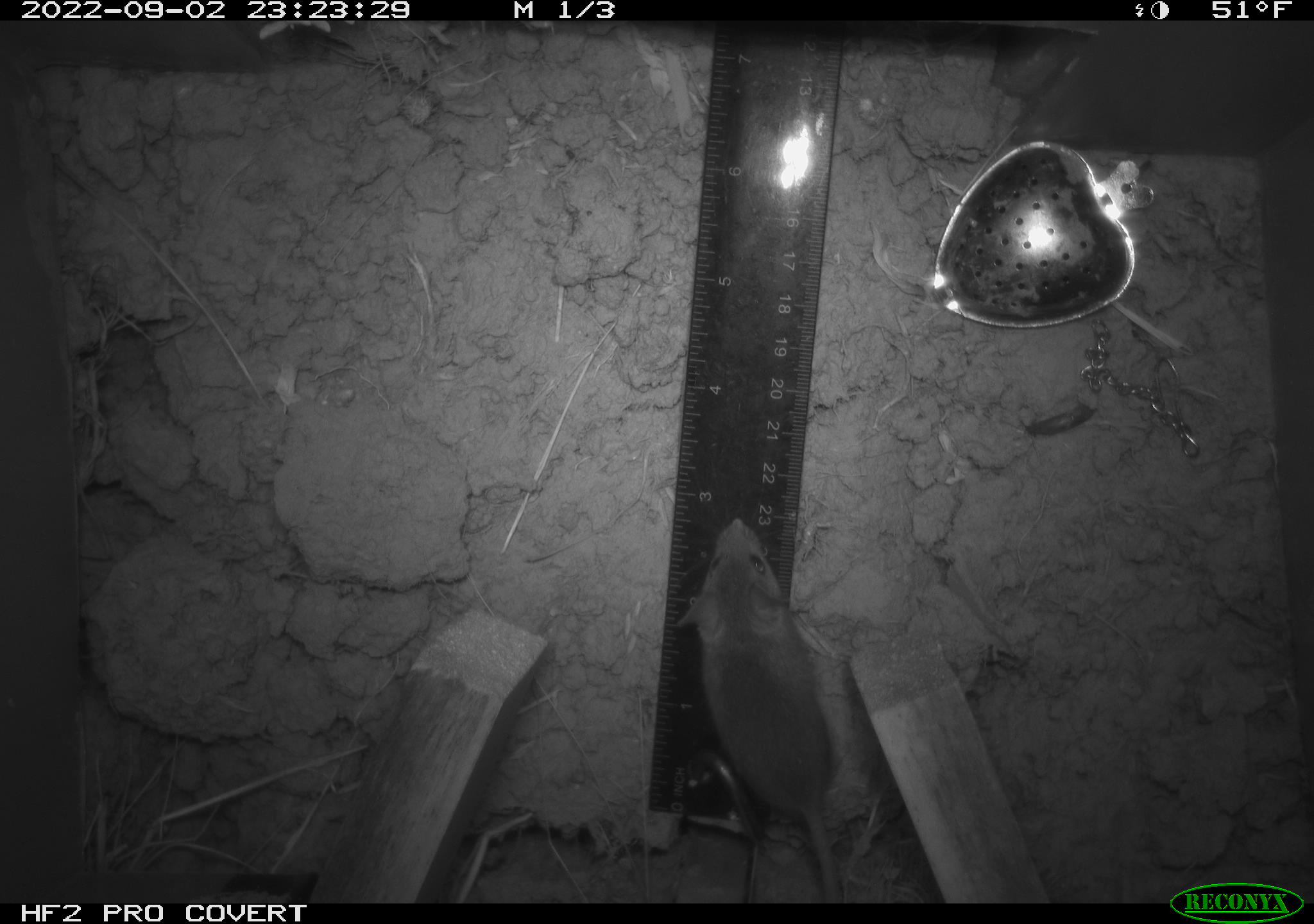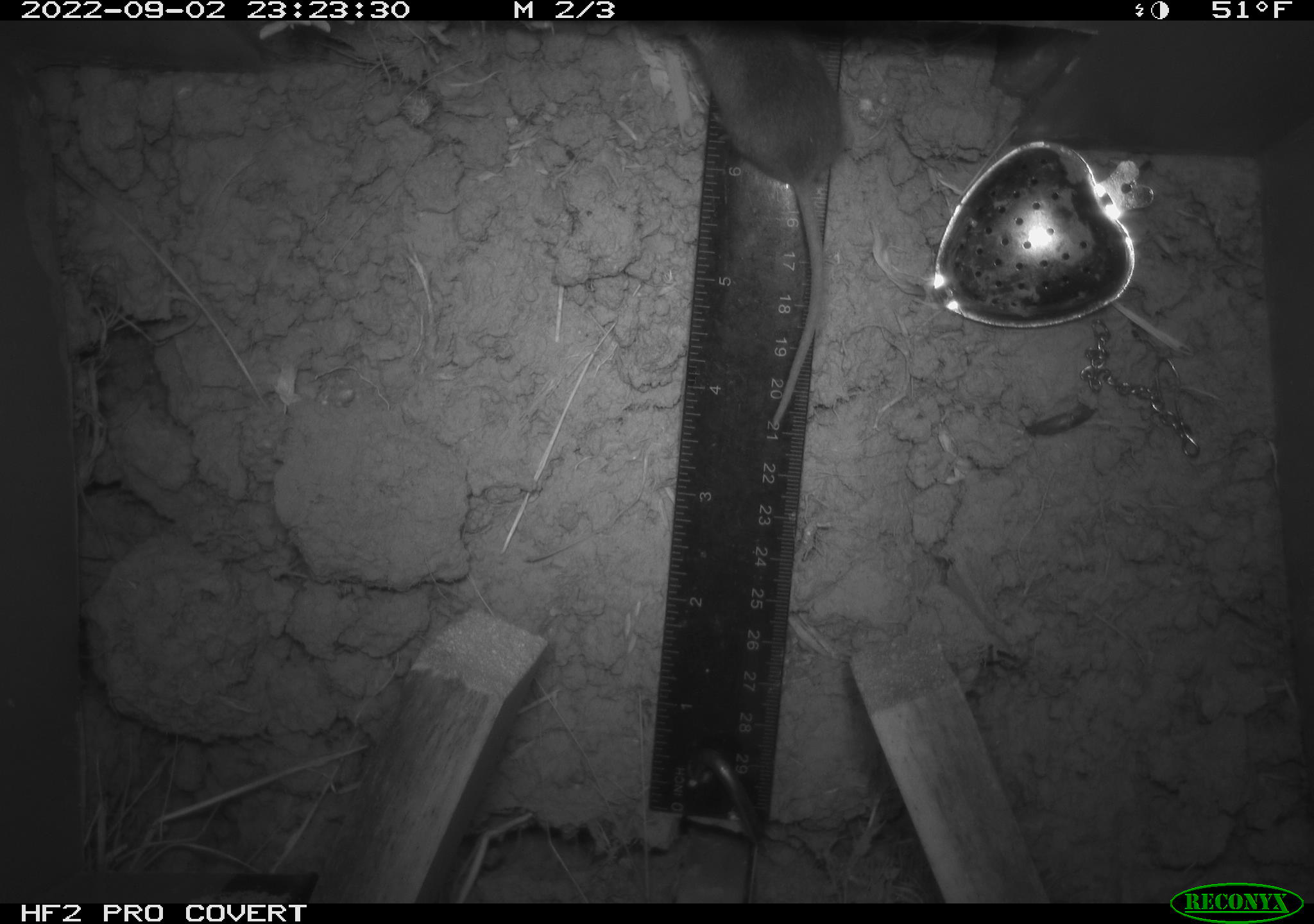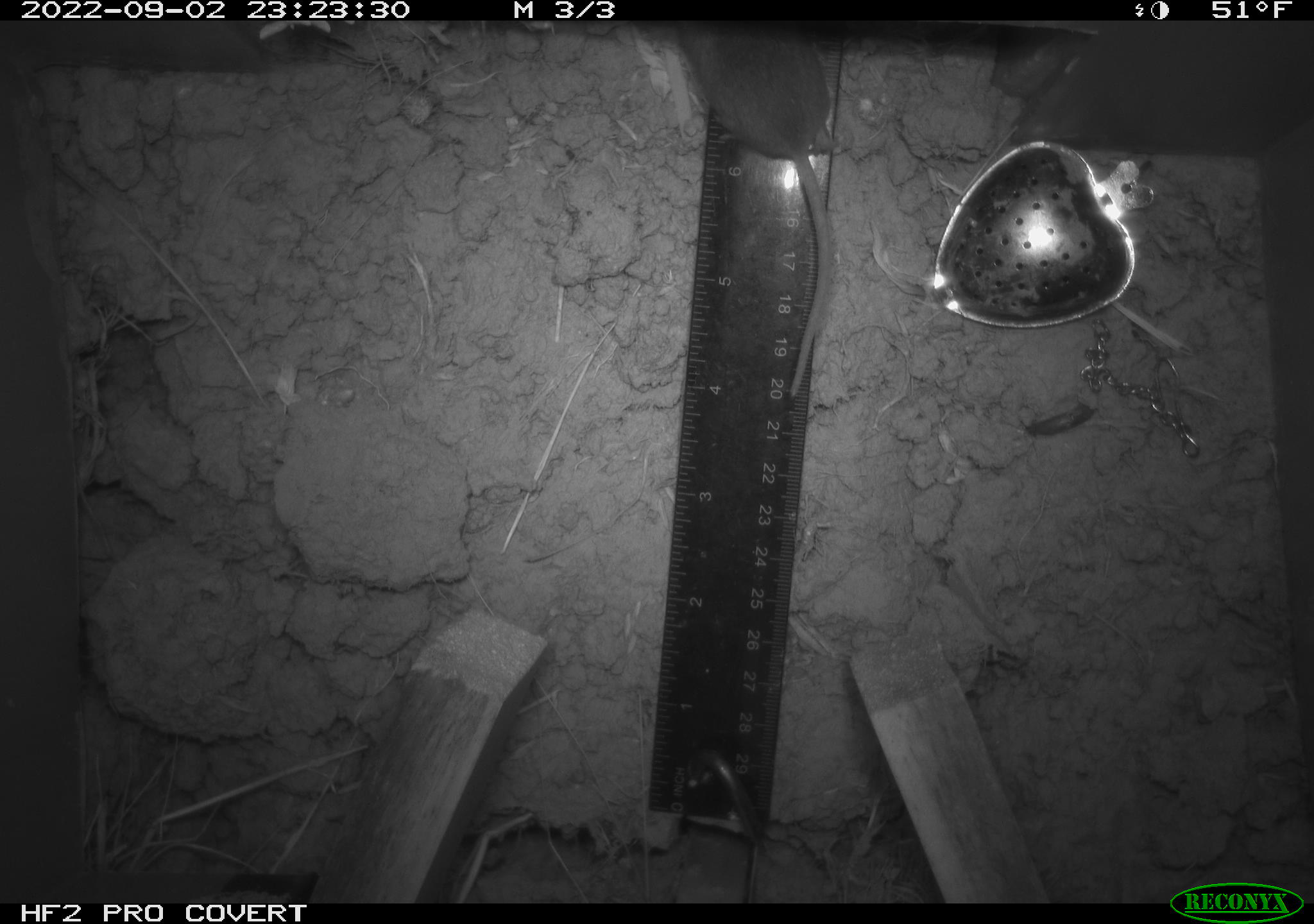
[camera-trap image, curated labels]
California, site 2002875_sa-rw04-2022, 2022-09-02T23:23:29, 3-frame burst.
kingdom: Animalia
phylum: Chordata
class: Mammalia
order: Rodentia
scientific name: Rodentia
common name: mouse species